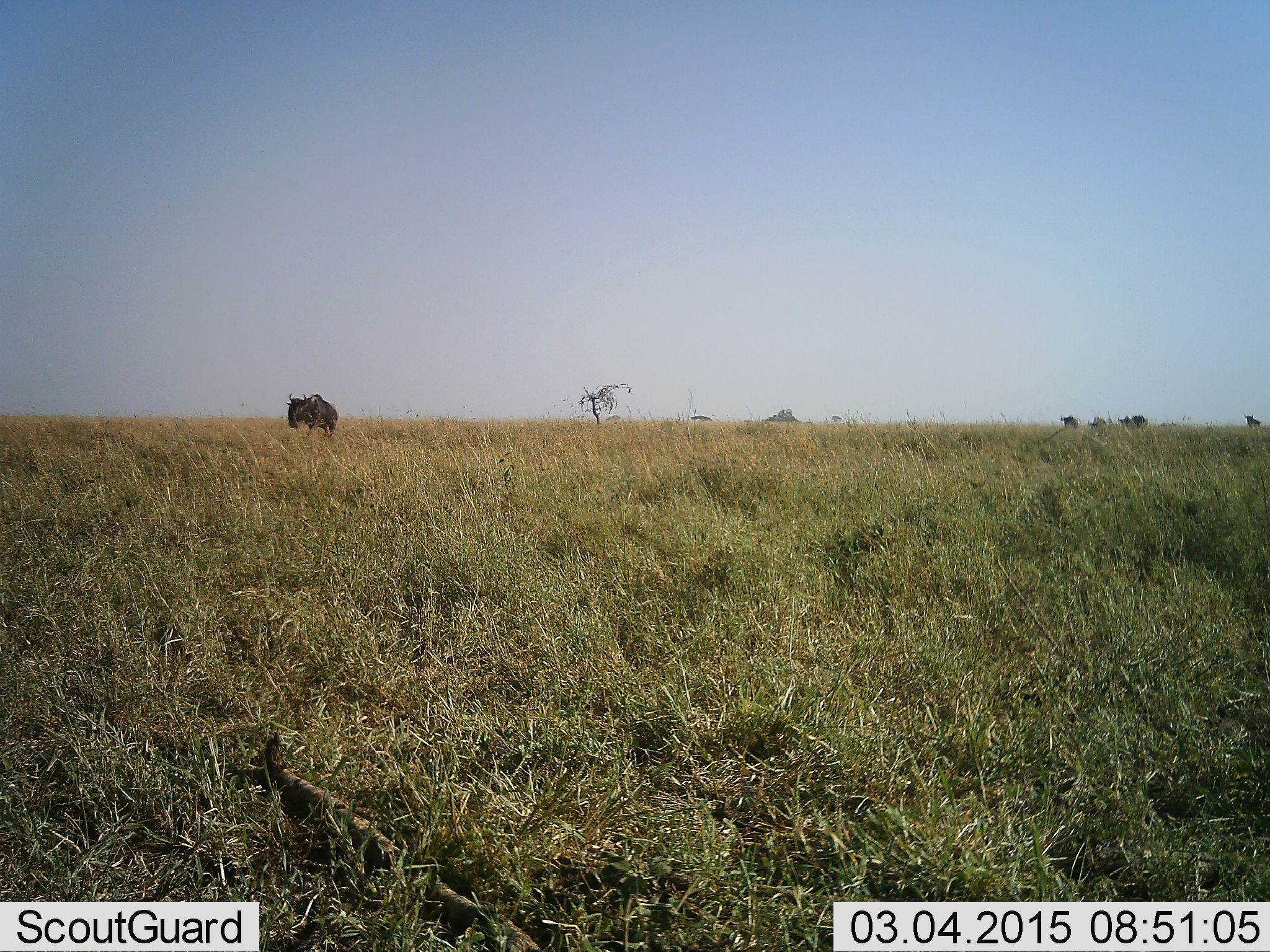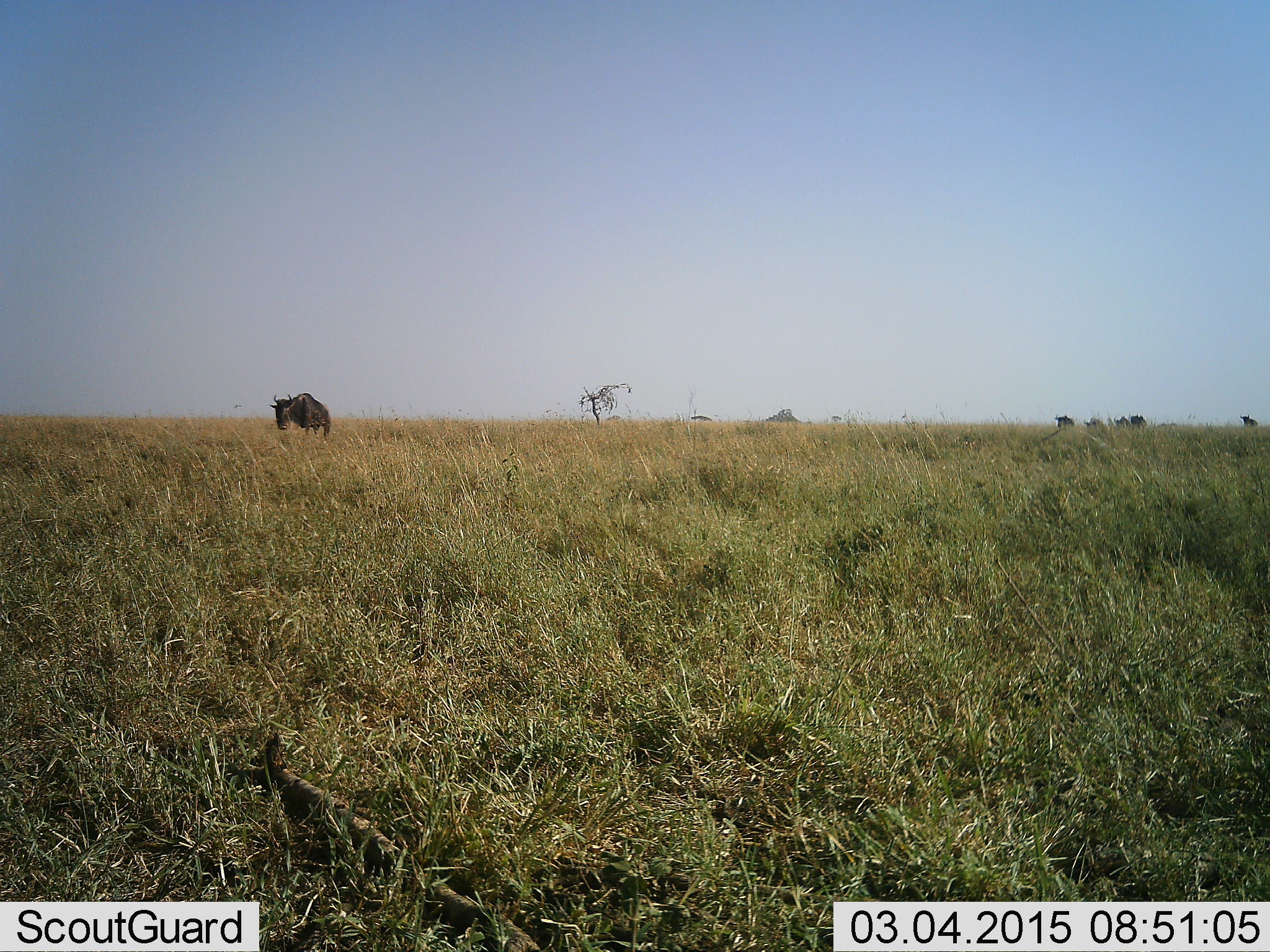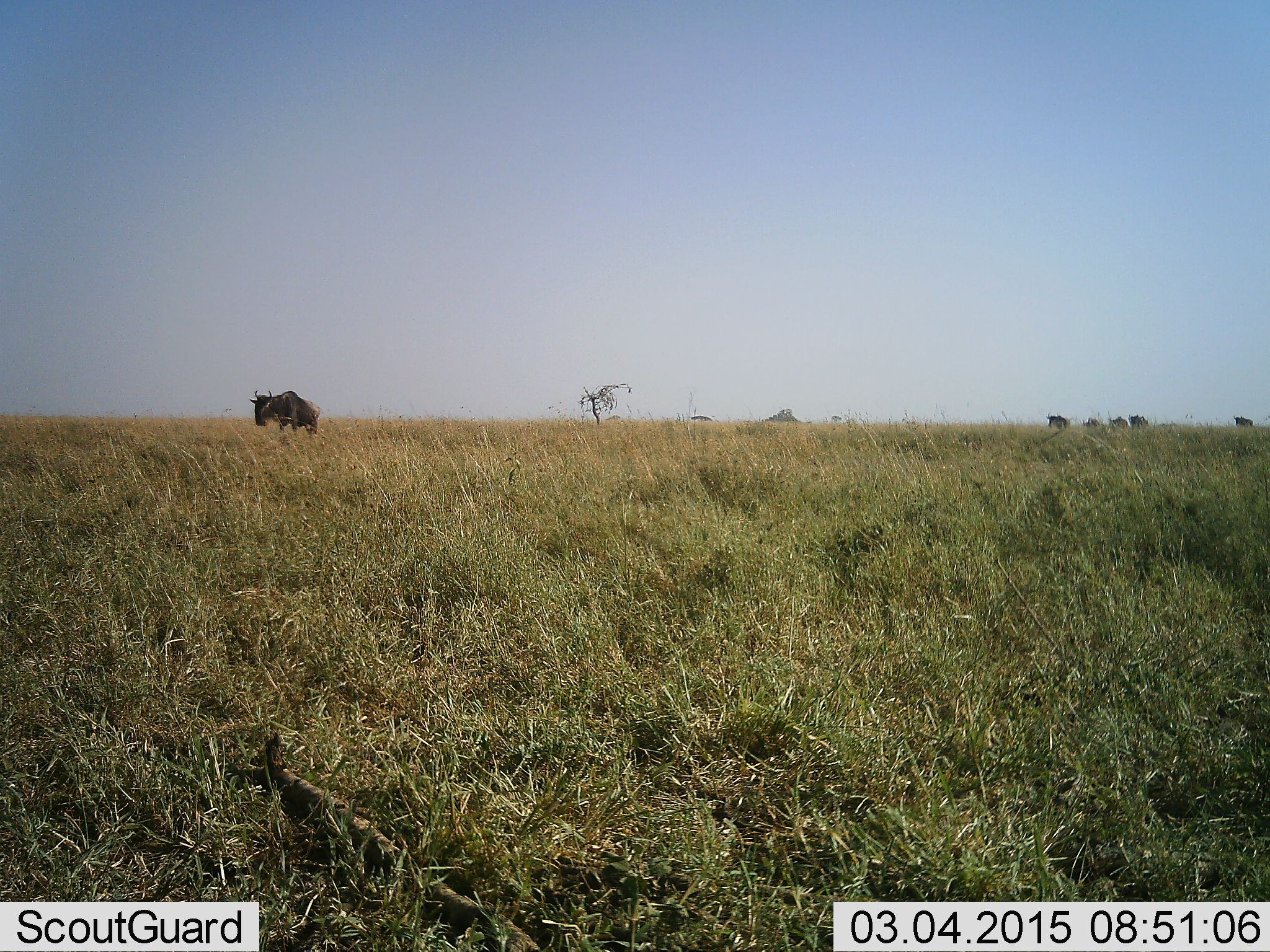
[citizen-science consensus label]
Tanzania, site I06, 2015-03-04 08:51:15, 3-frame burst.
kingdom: Animalia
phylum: Chordata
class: Mammalia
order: Artiodactyla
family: Bovidae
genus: Connochaetes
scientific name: Connochaetes taurinus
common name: blue wildebeest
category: wildebeest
Wildebeest (blue wildebeest) (Connochaetes taurinus), count 6. Behavior (volunteer vote fractions): standing 30%, resting 0%, moving 70%, interacting 0%. Young present (vote fraction): 0%. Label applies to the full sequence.